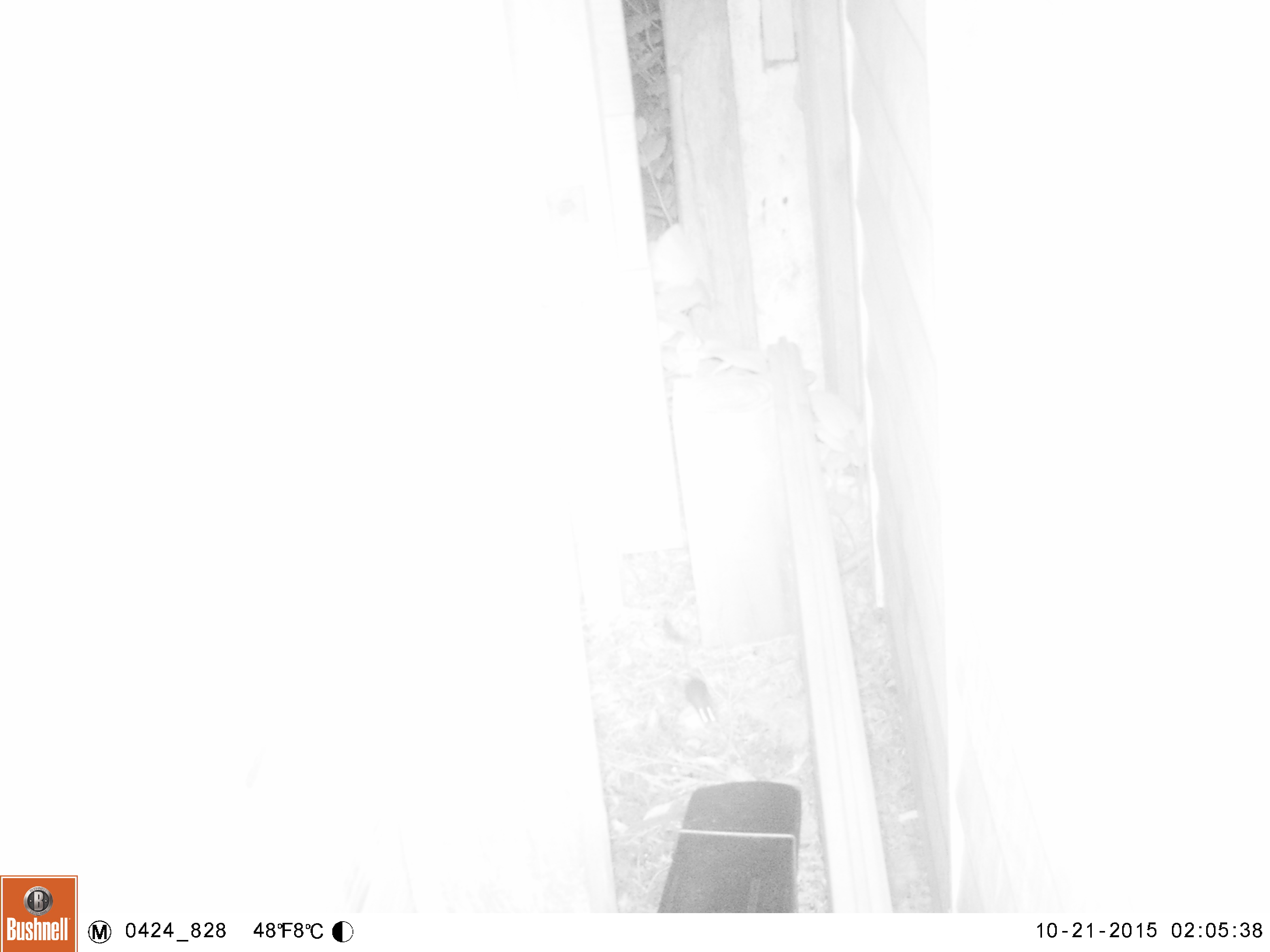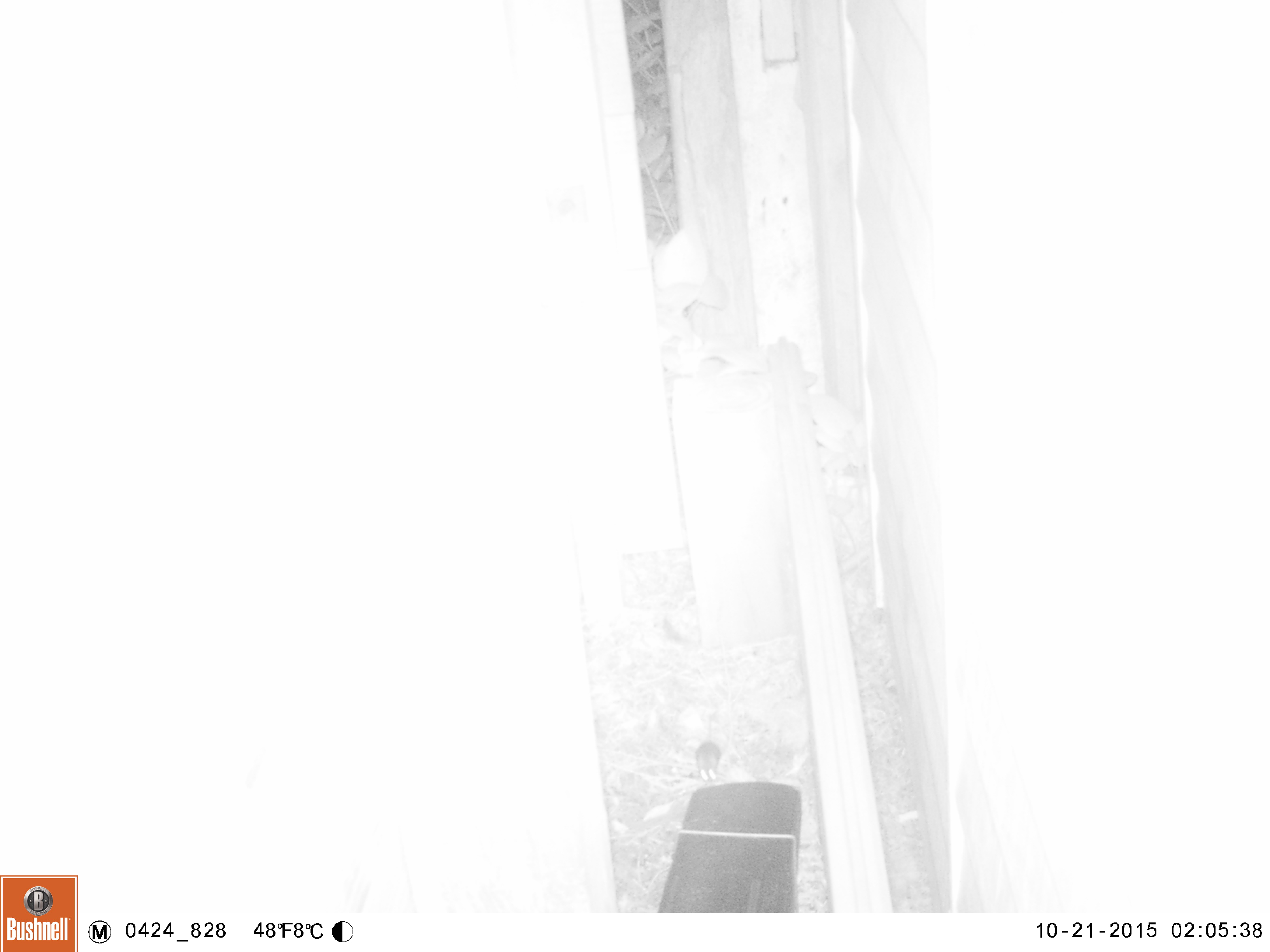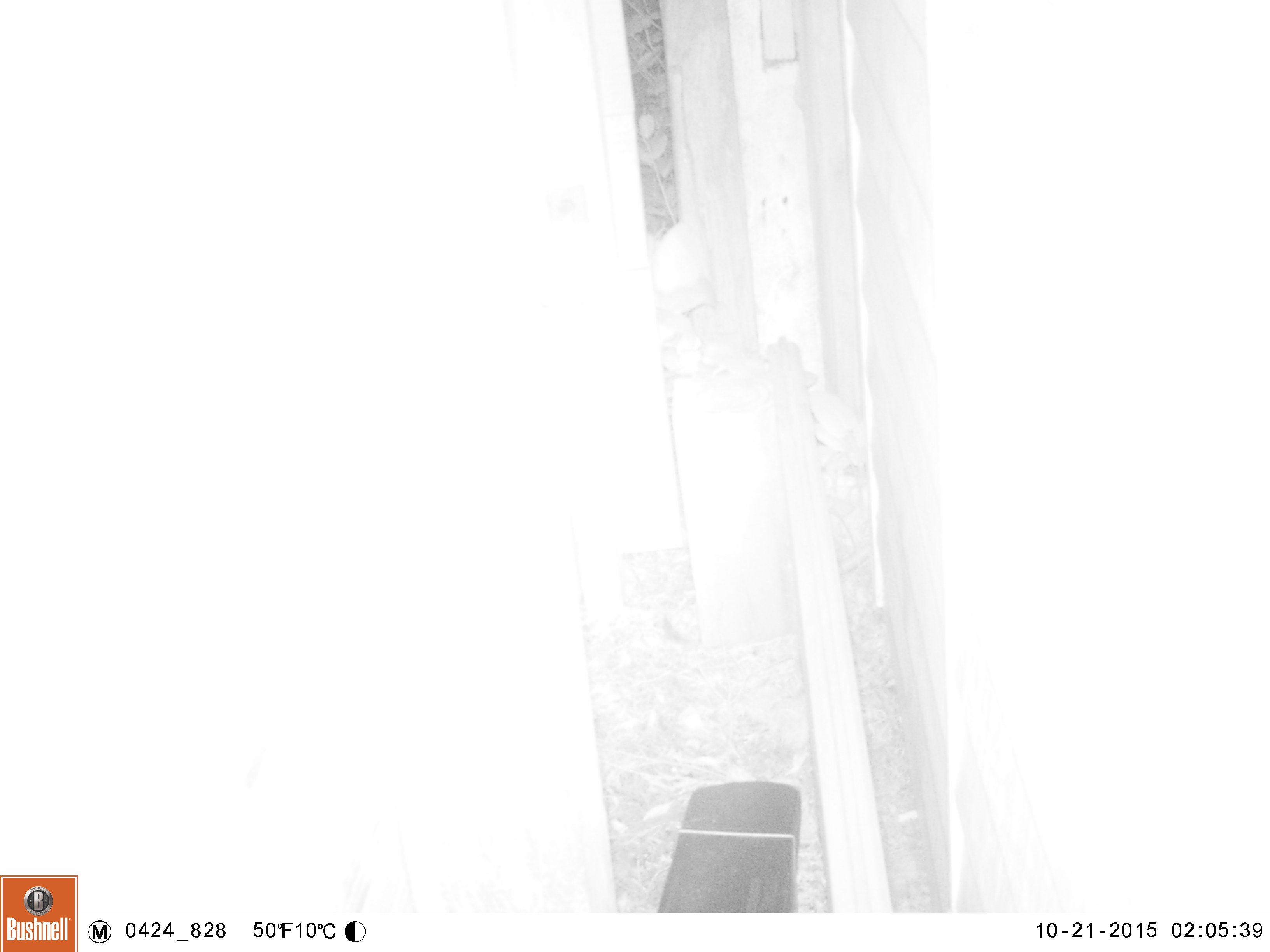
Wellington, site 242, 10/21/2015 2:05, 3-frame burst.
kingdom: Animalia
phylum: Chordata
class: Mammalia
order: Rodentia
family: Muridae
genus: Mus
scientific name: Mus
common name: mouse